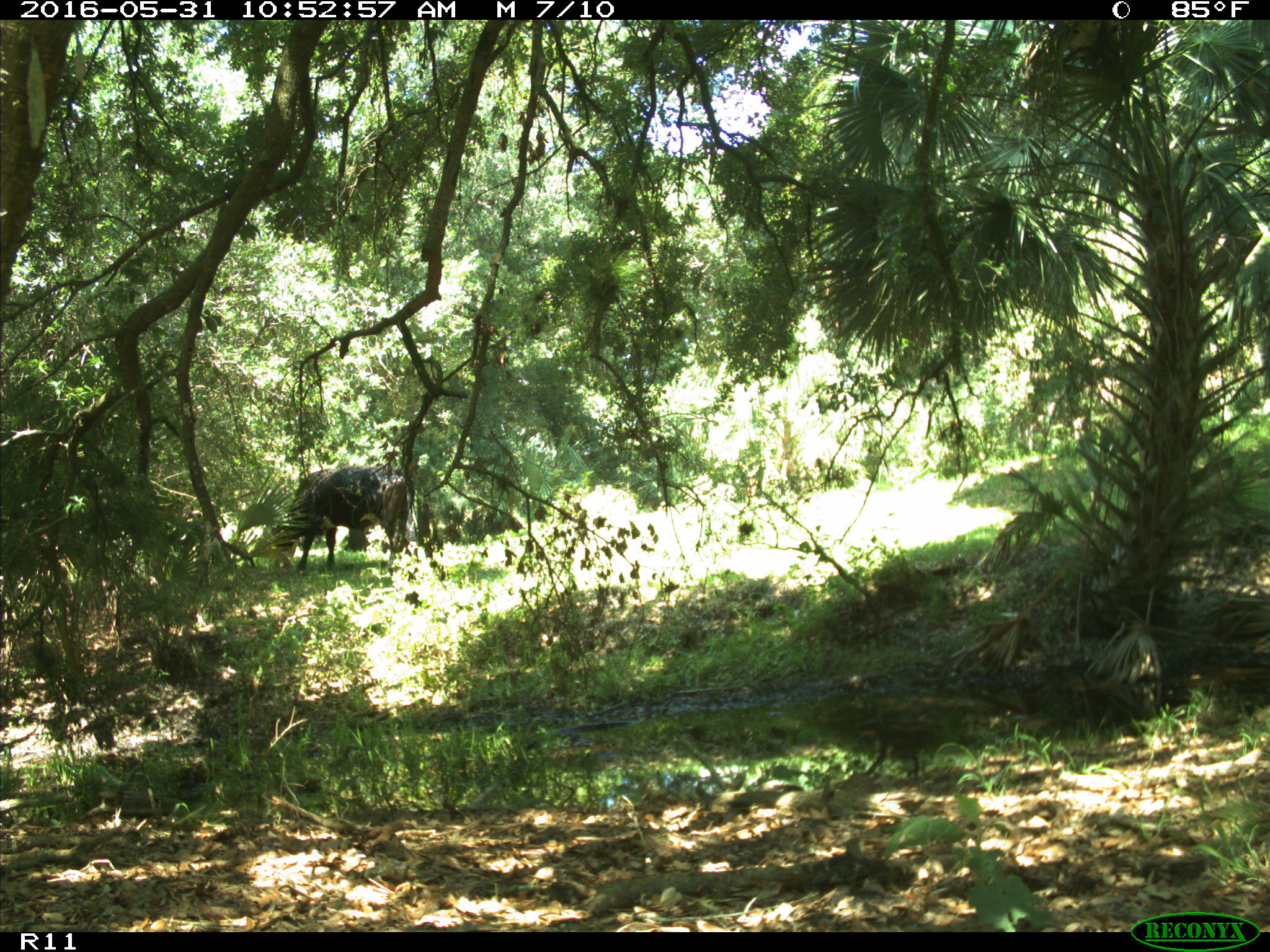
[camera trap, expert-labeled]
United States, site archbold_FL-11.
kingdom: Animalia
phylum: Chordata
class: Mammalia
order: Artiodactyla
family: Bovidae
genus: Bos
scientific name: Bos taurus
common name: domestic cow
Bos taurus (domestic cow).